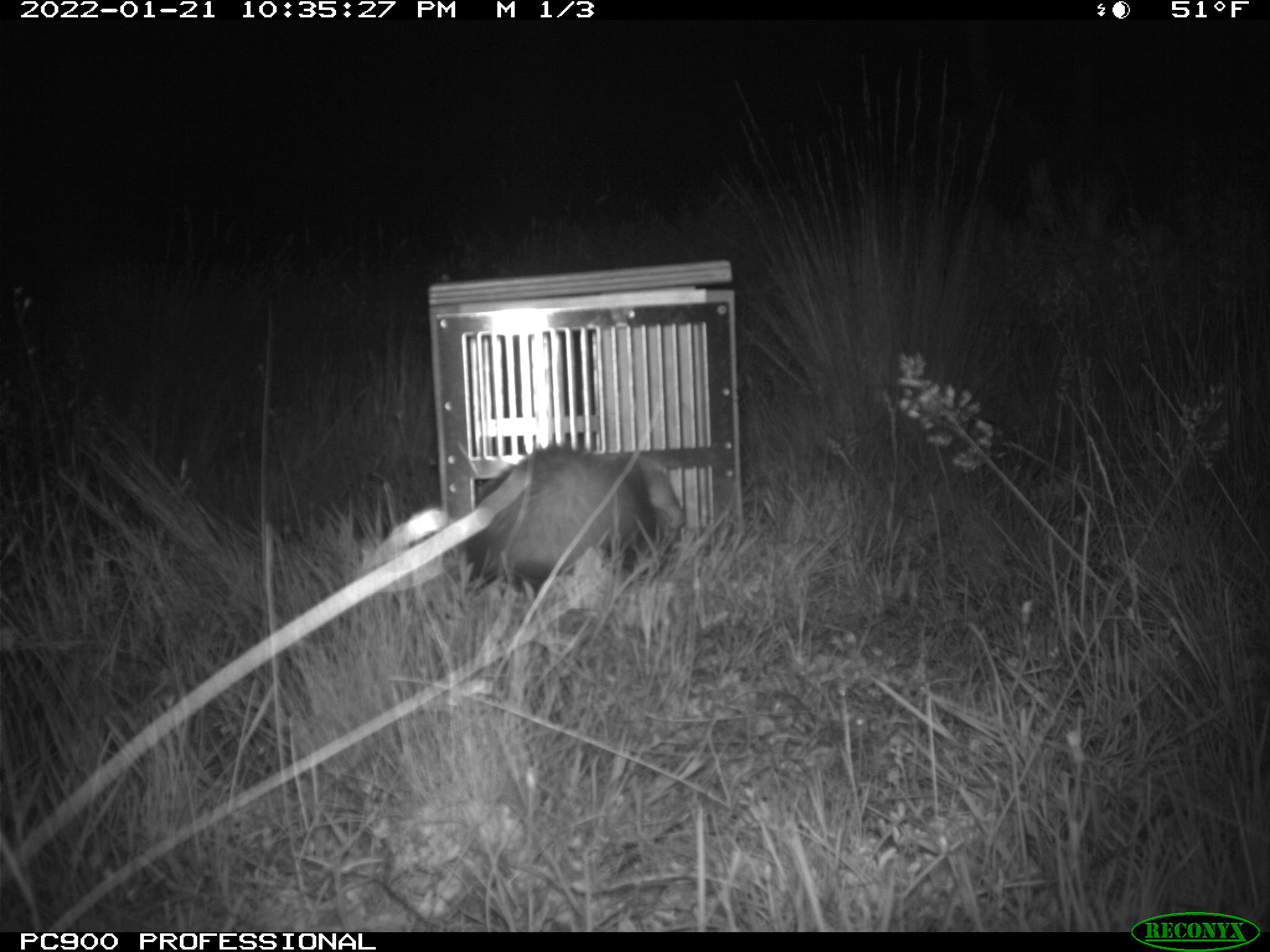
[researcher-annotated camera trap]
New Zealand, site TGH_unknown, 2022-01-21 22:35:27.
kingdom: Animalia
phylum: Chordata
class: Mammalia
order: Carnivora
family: Mustelidae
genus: Mustela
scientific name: Mustela furo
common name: ferret